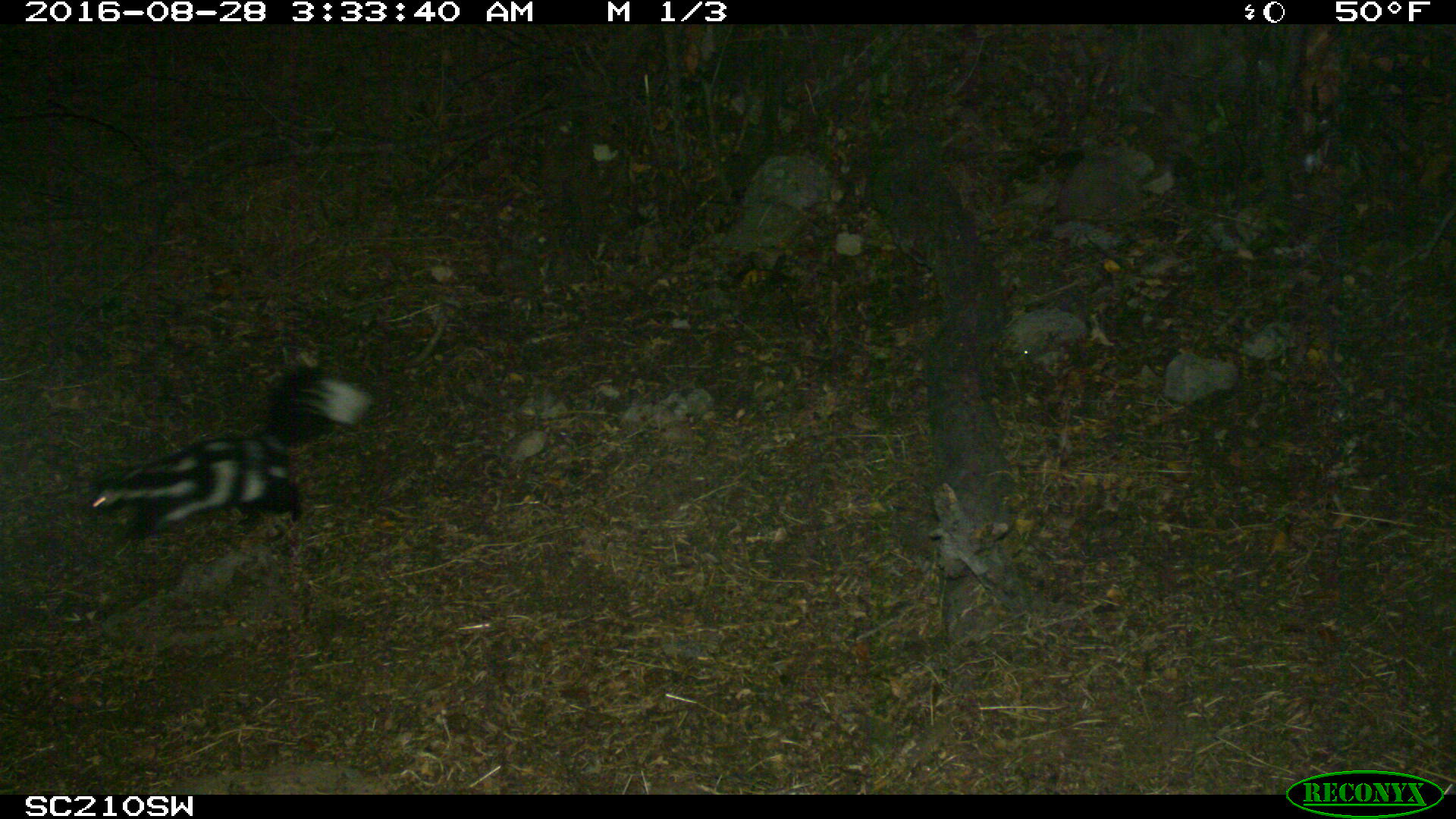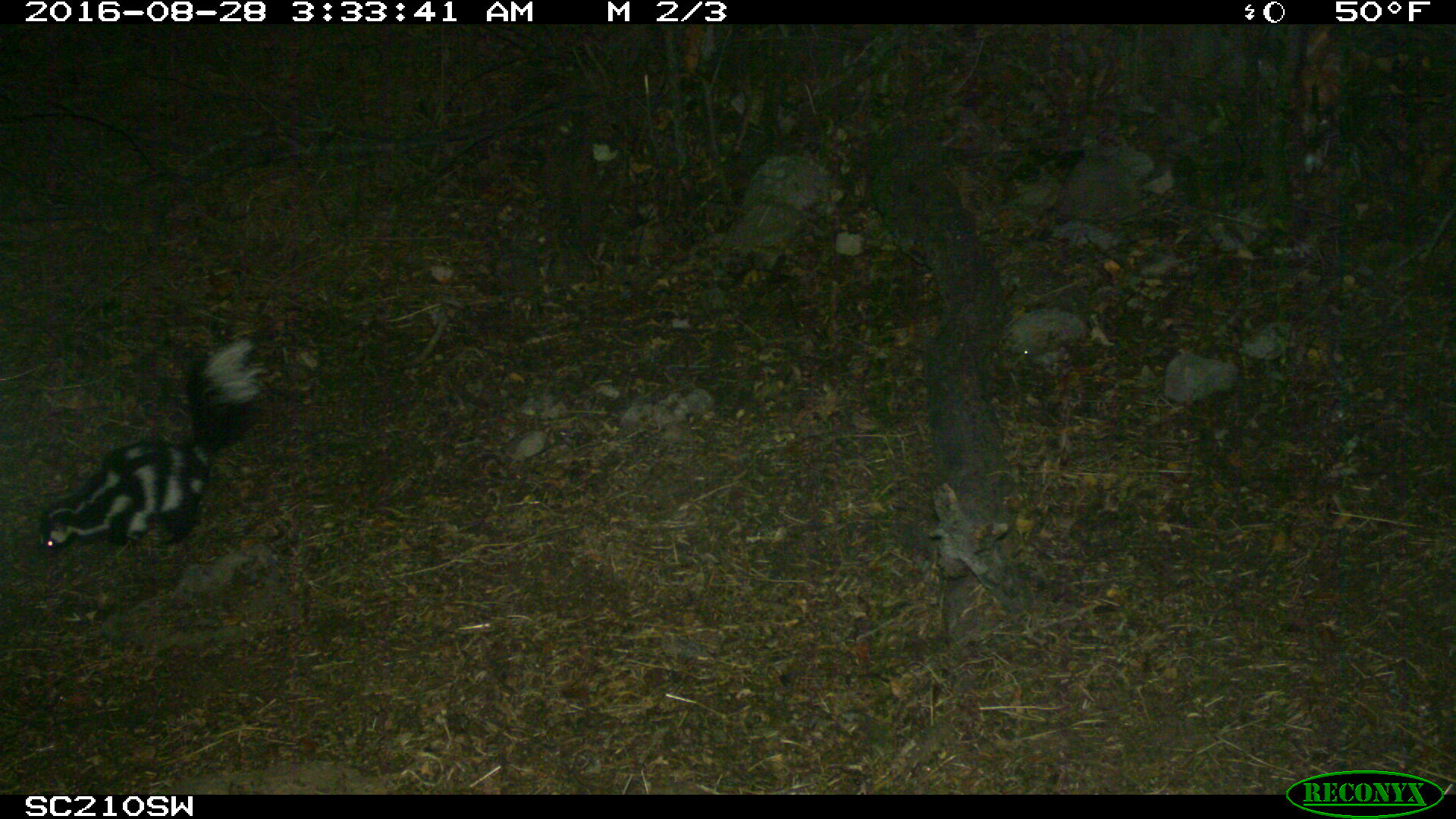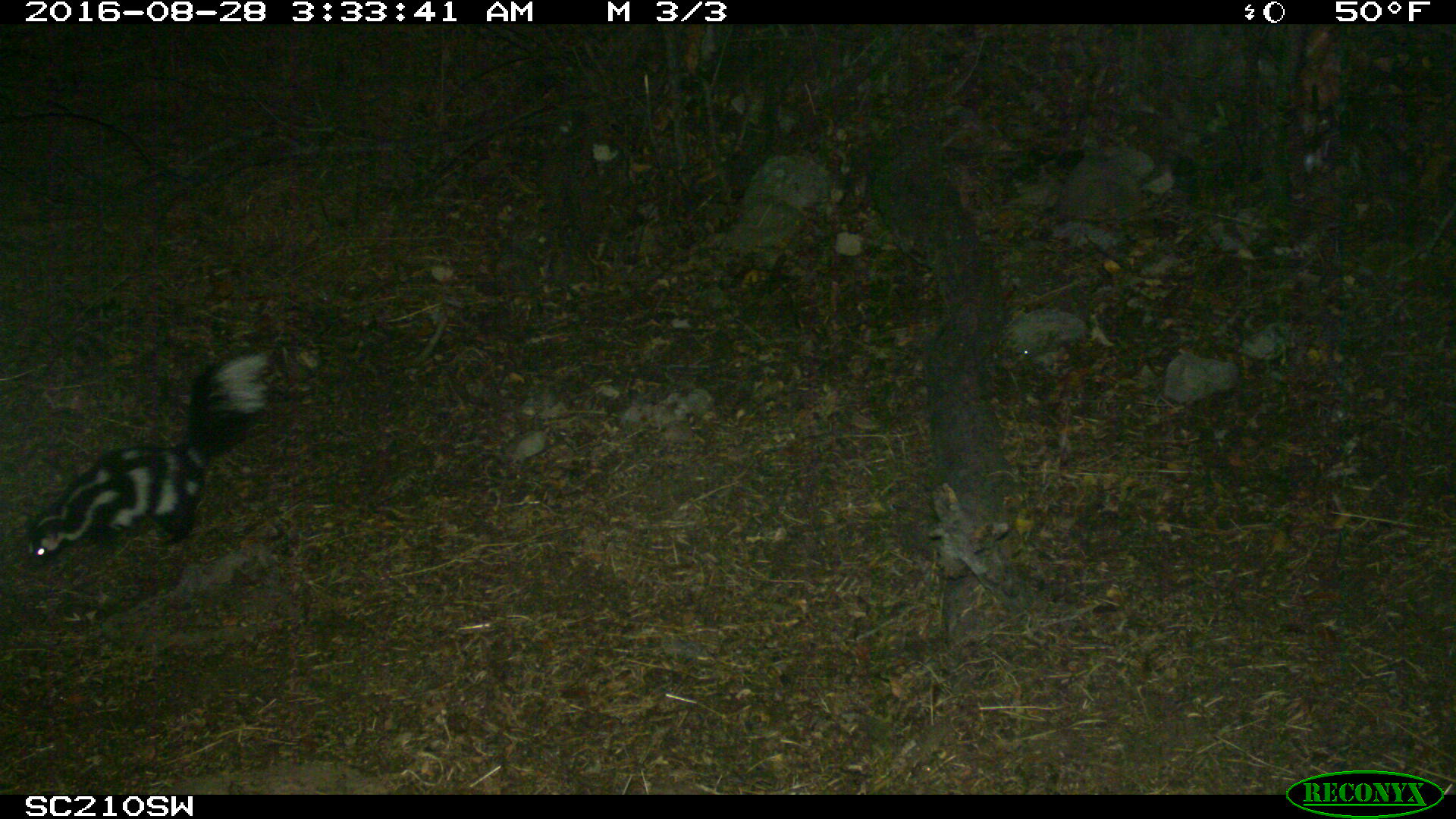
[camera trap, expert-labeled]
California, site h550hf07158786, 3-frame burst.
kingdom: Animalia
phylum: Chordata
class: Mammalia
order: Carnivora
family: Mephitidae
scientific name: Mephitidae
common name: skunk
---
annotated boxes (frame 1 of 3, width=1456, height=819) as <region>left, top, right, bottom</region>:
skunk: <region>86, 359, 374, 542</region>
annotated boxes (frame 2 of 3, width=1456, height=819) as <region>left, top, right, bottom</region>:
skunk: <region>43, 340, 260, 553</region>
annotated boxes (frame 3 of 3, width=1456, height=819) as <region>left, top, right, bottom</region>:
skunk: <region>25, 352, 270, 566</region>